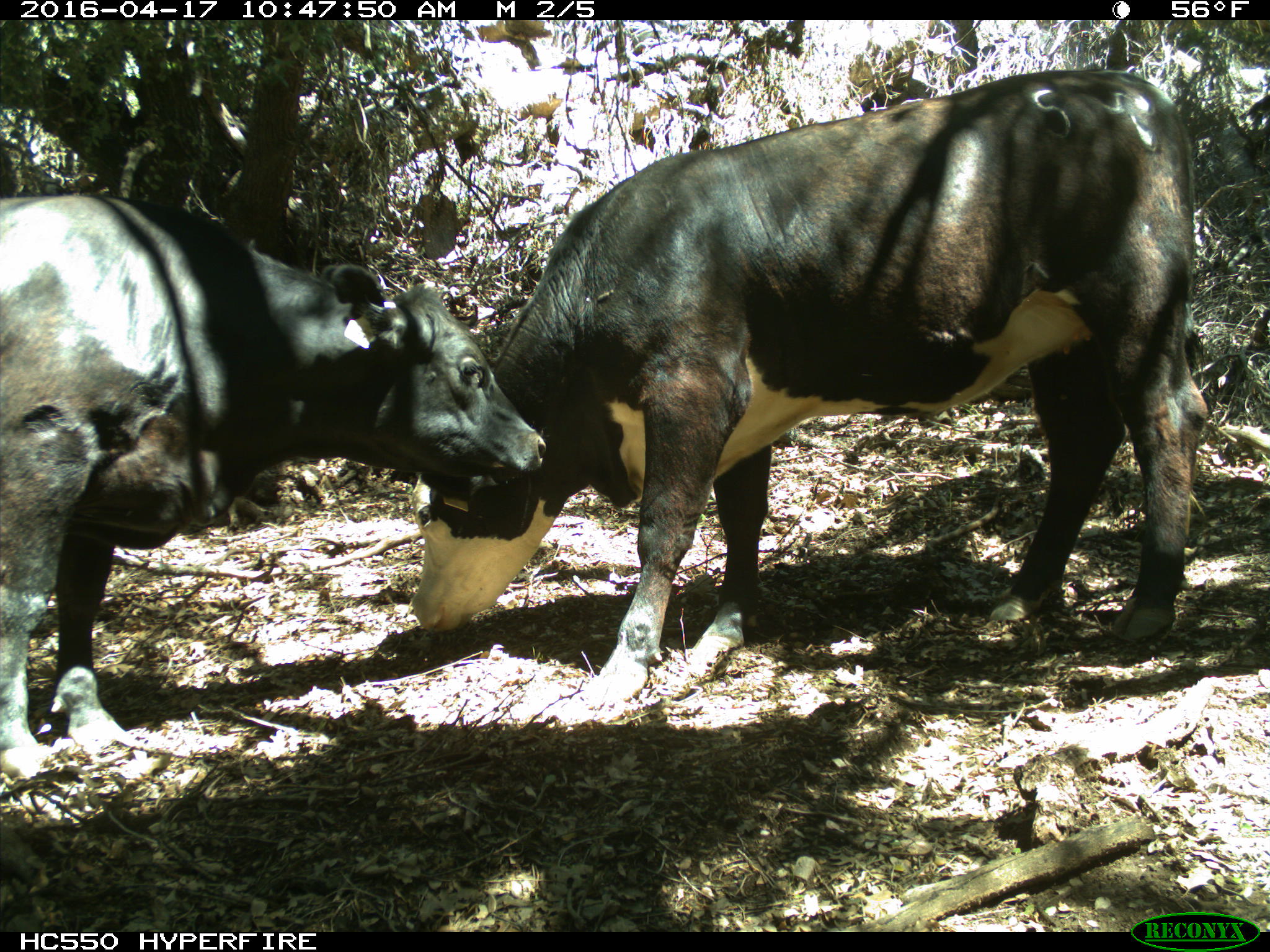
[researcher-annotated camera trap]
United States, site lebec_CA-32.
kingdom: Animalia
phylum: Chordata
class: Mammalia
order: Artiodactyla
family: Bovidae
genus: Bos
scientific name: Bos taurus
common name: domestic cow